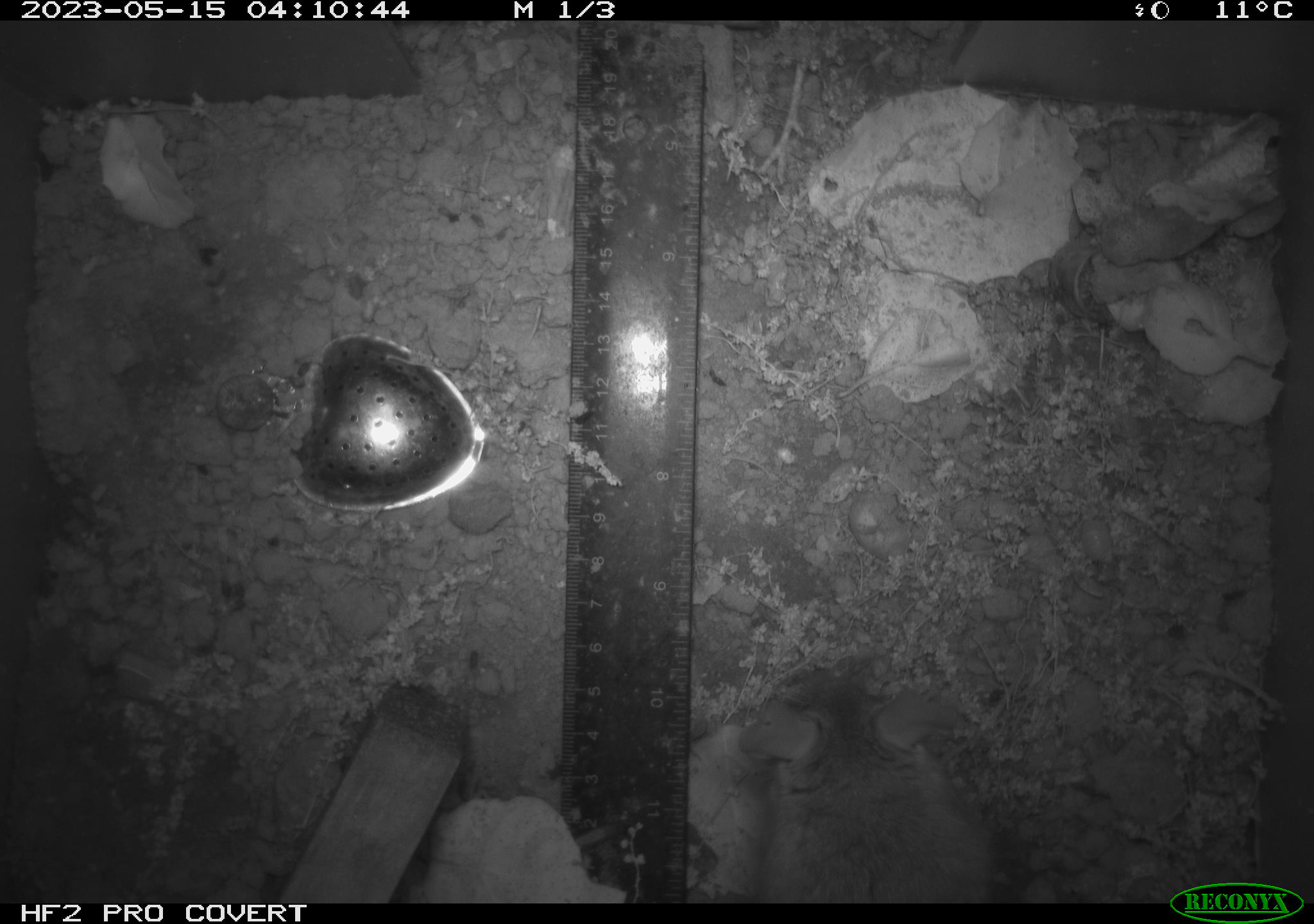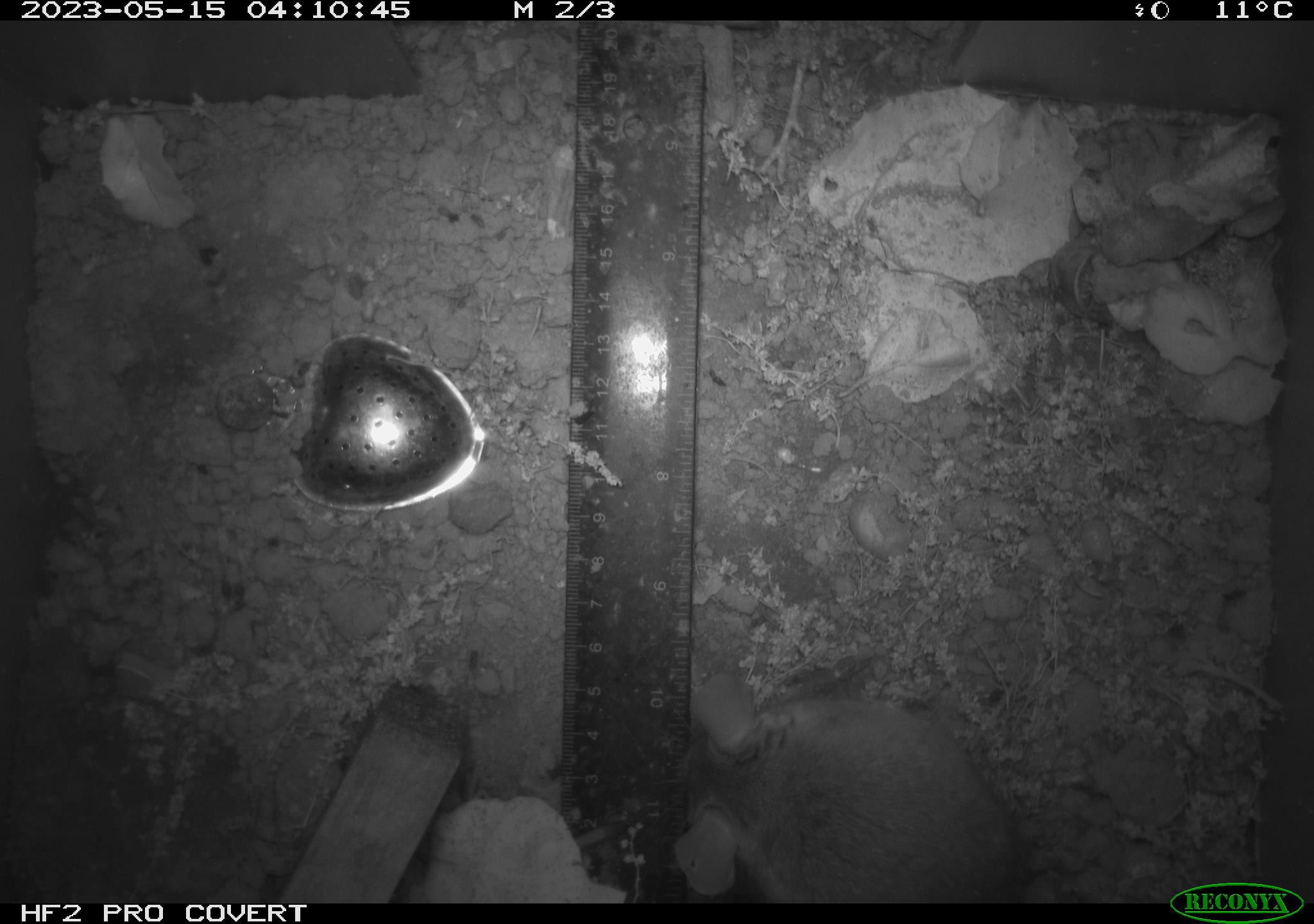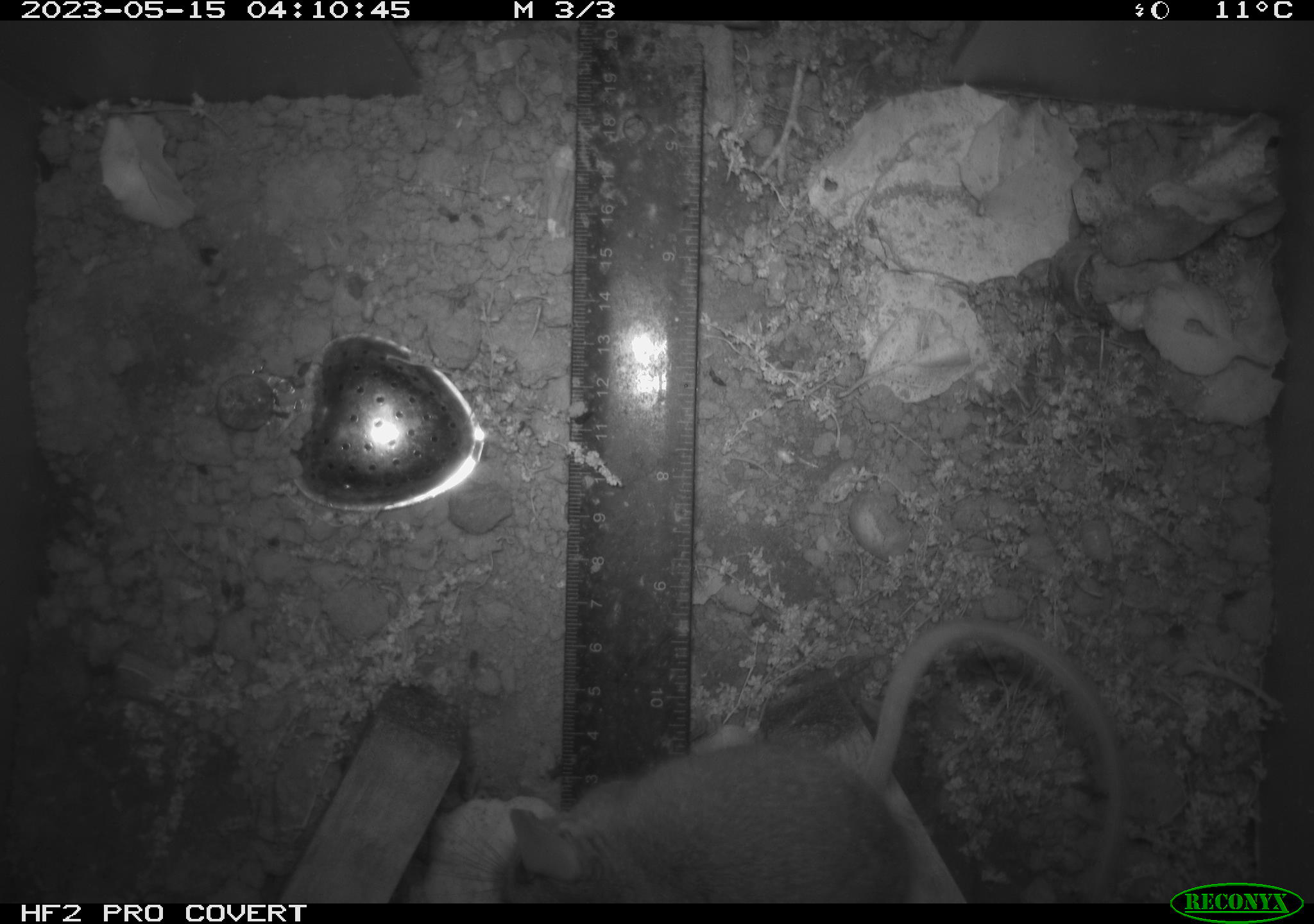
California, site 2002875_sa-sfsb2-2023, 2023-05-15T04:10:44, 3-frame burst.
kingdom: Animalia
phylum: Chordata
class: Mammalia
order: Rodentia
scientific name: Rodentia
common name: mouse species